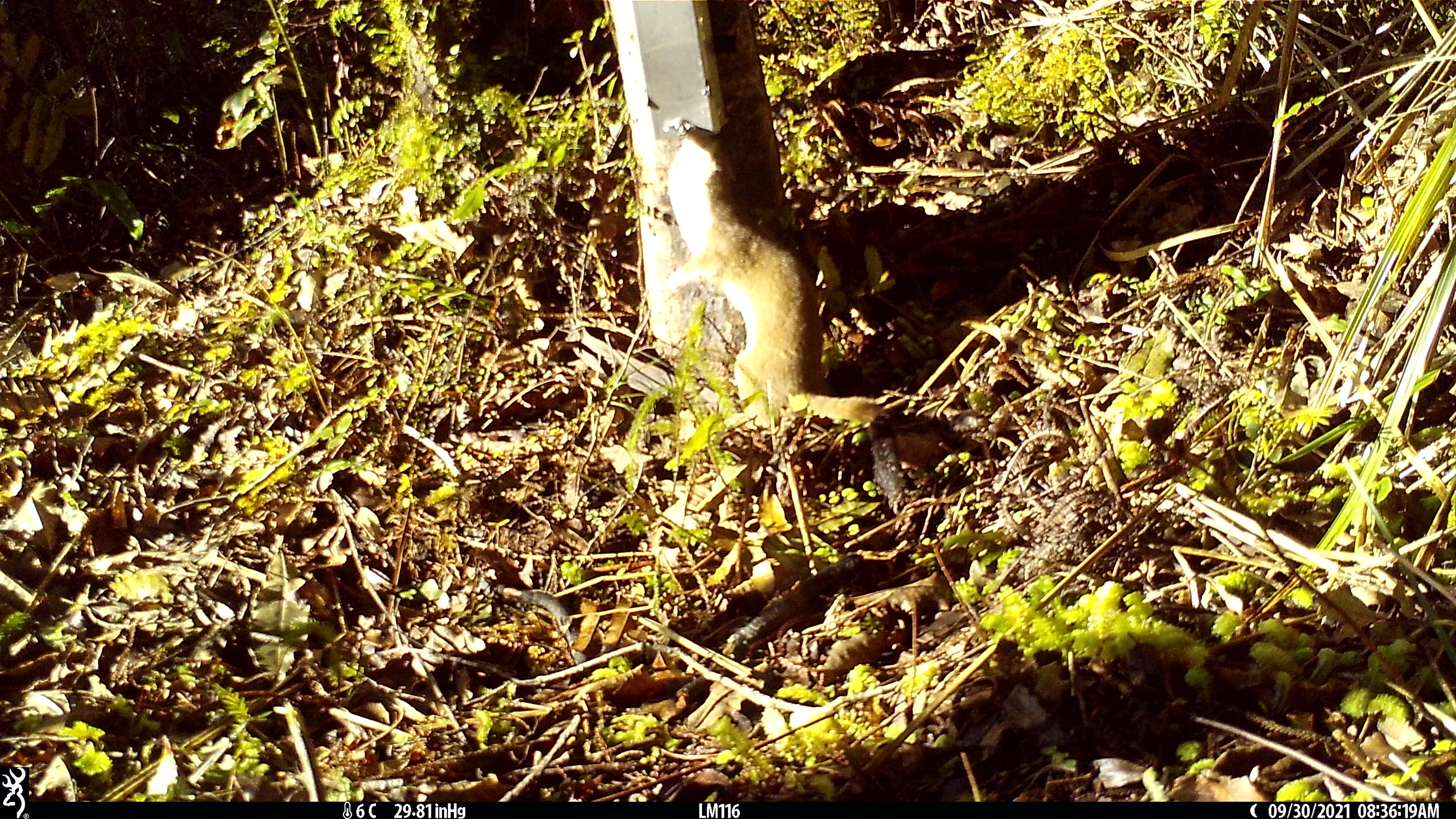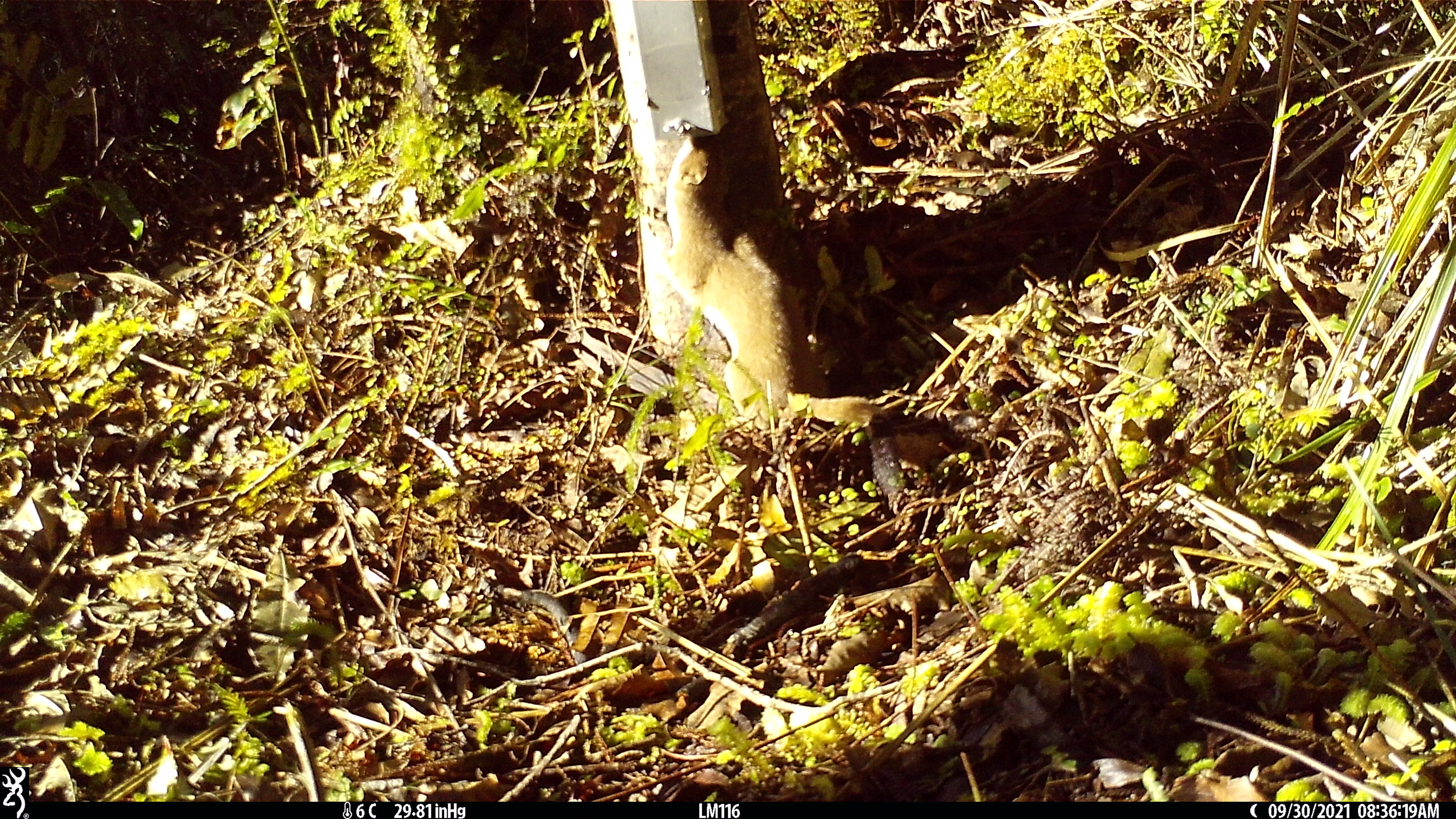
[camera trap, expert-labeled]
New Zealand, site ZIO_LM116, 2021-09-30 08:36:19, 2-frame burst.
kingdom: Animalia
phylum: Chordata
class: Mammalia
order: Carnivora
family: Mustelidae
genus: Mustela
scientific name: Mustela erminea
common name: stoat